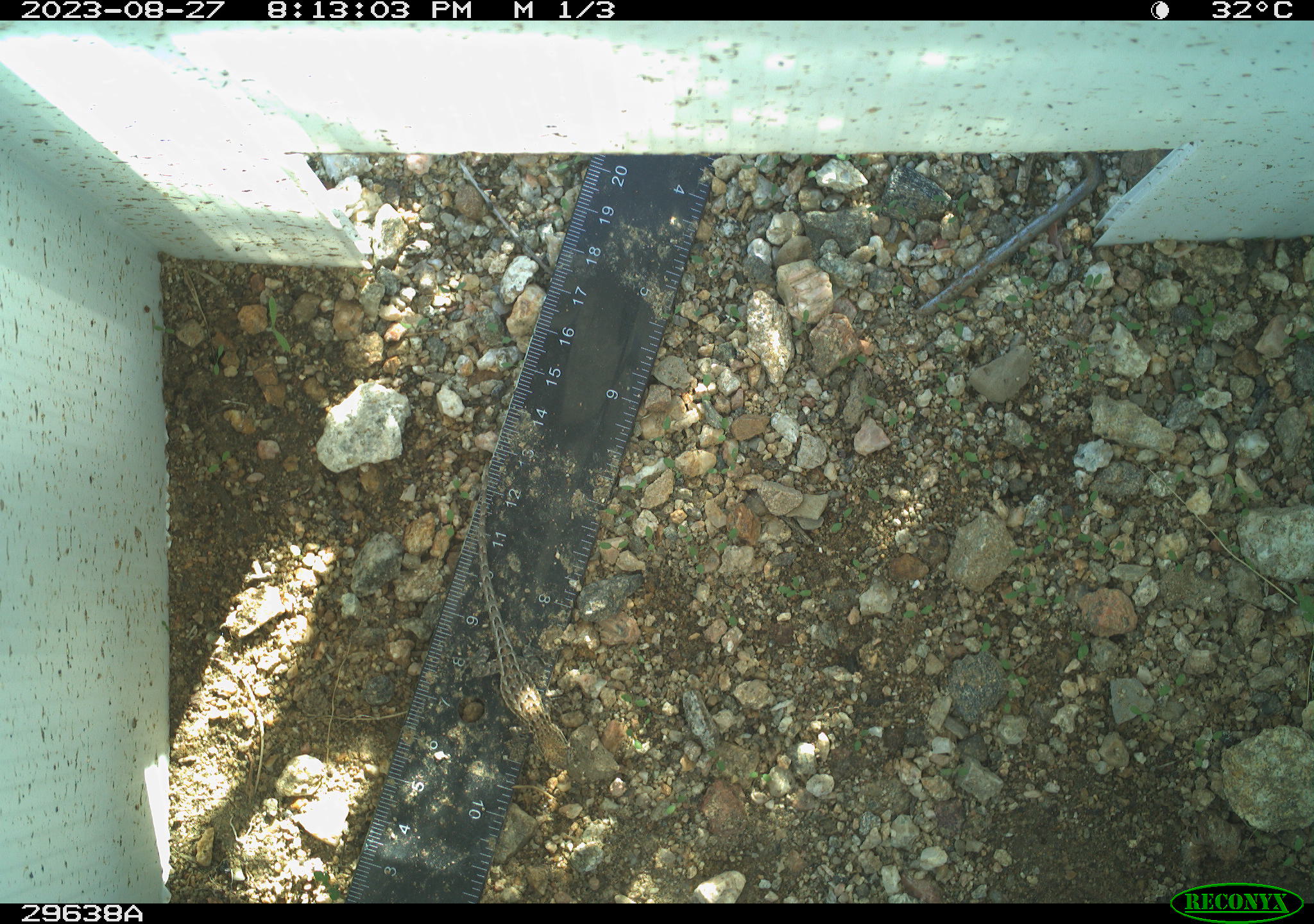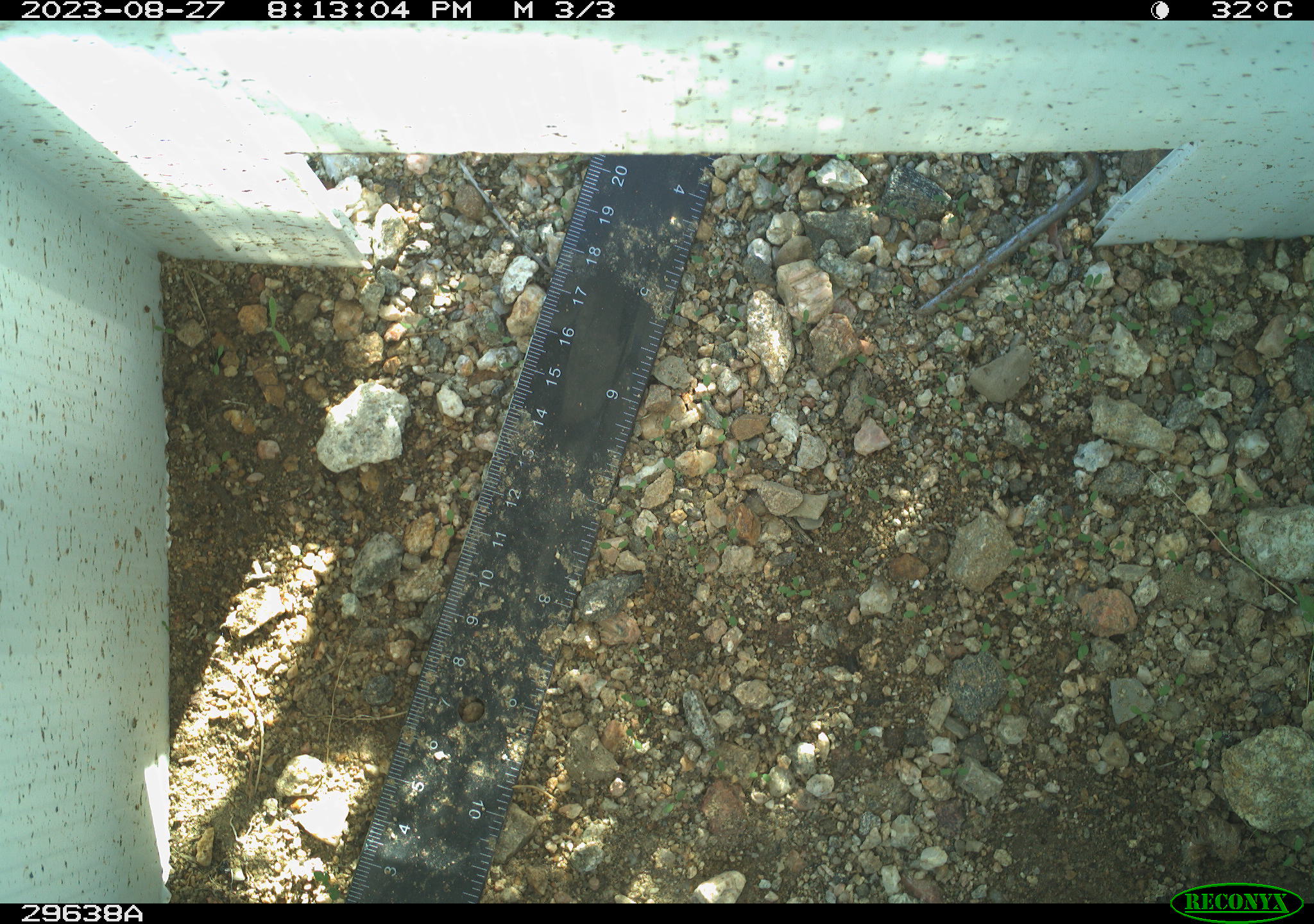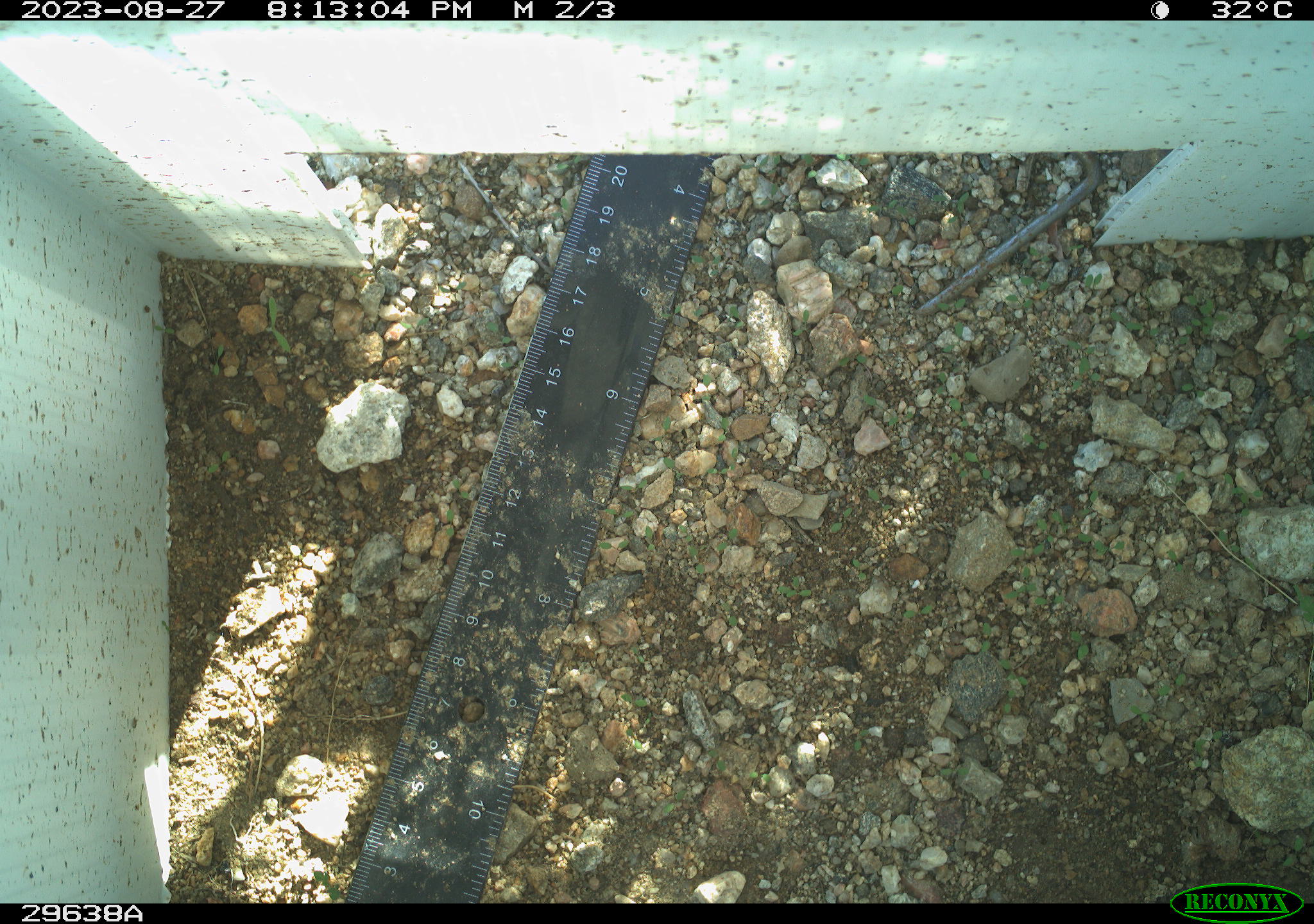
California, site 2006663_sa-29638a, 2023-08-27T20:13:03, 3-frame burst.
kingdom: Animalia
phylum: Chordata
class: Reptilia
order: Squamata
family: Phrynosomatidae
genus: Sceloporus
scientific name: Sceloporus graciosus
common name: common sagebrush lizard